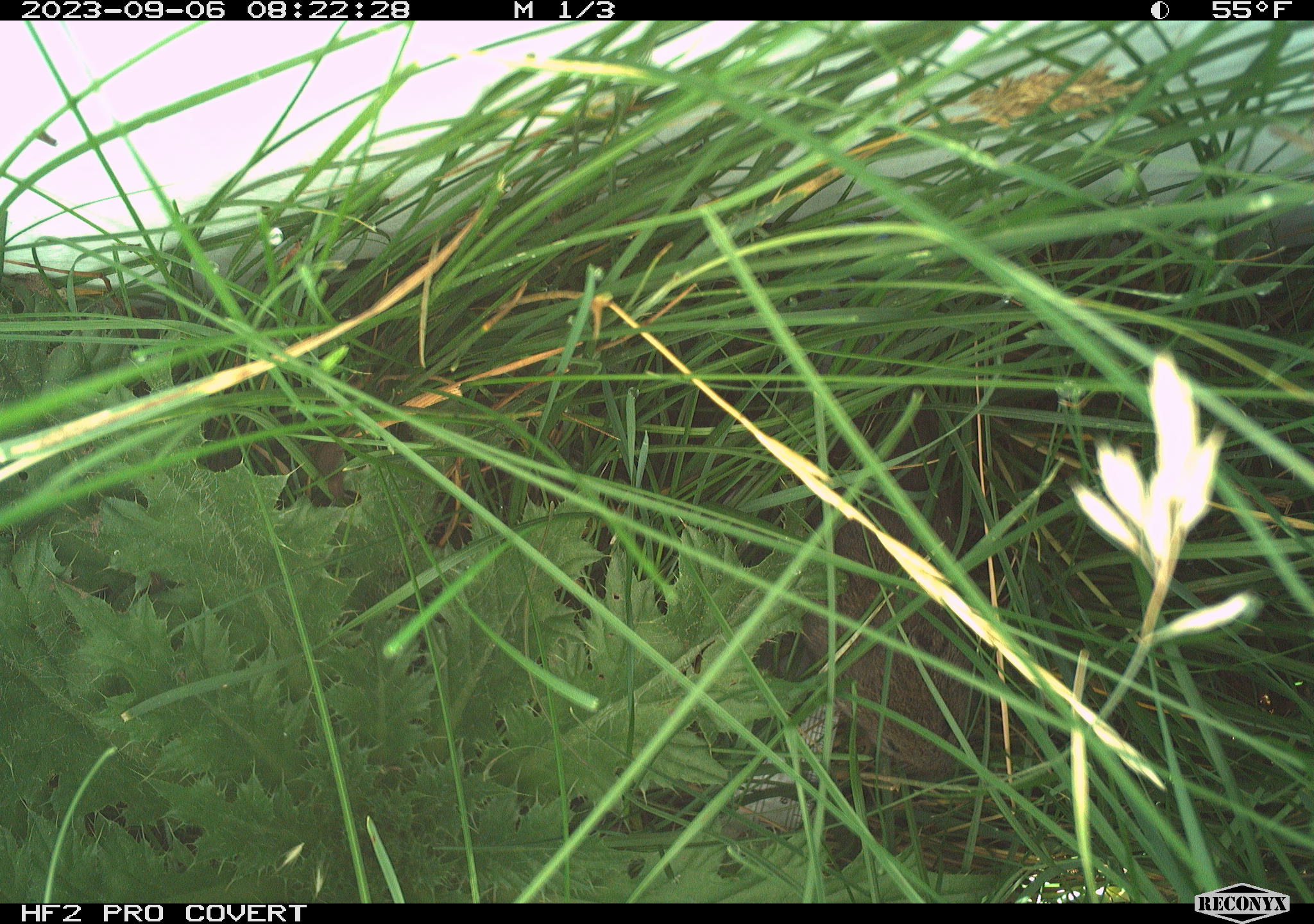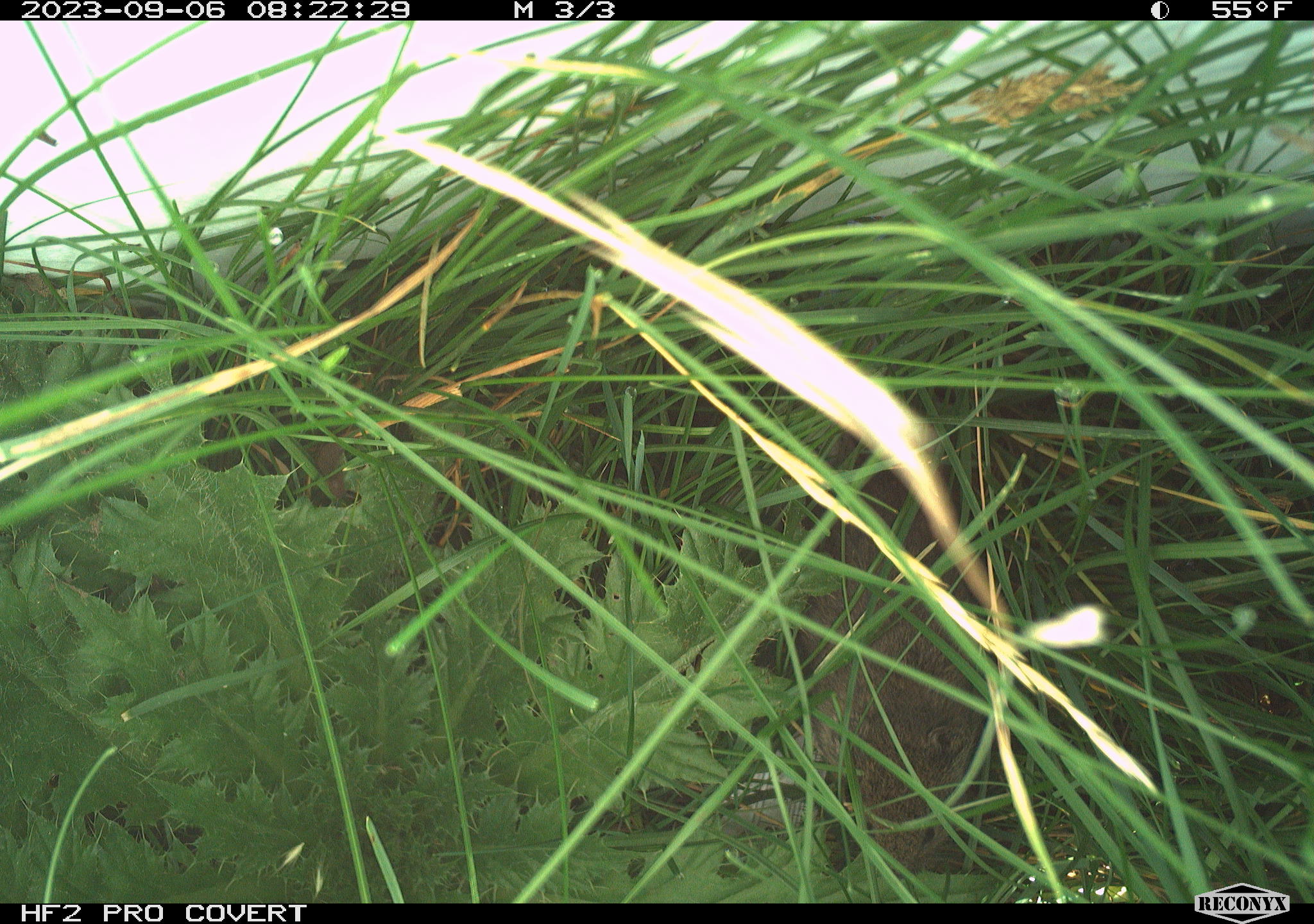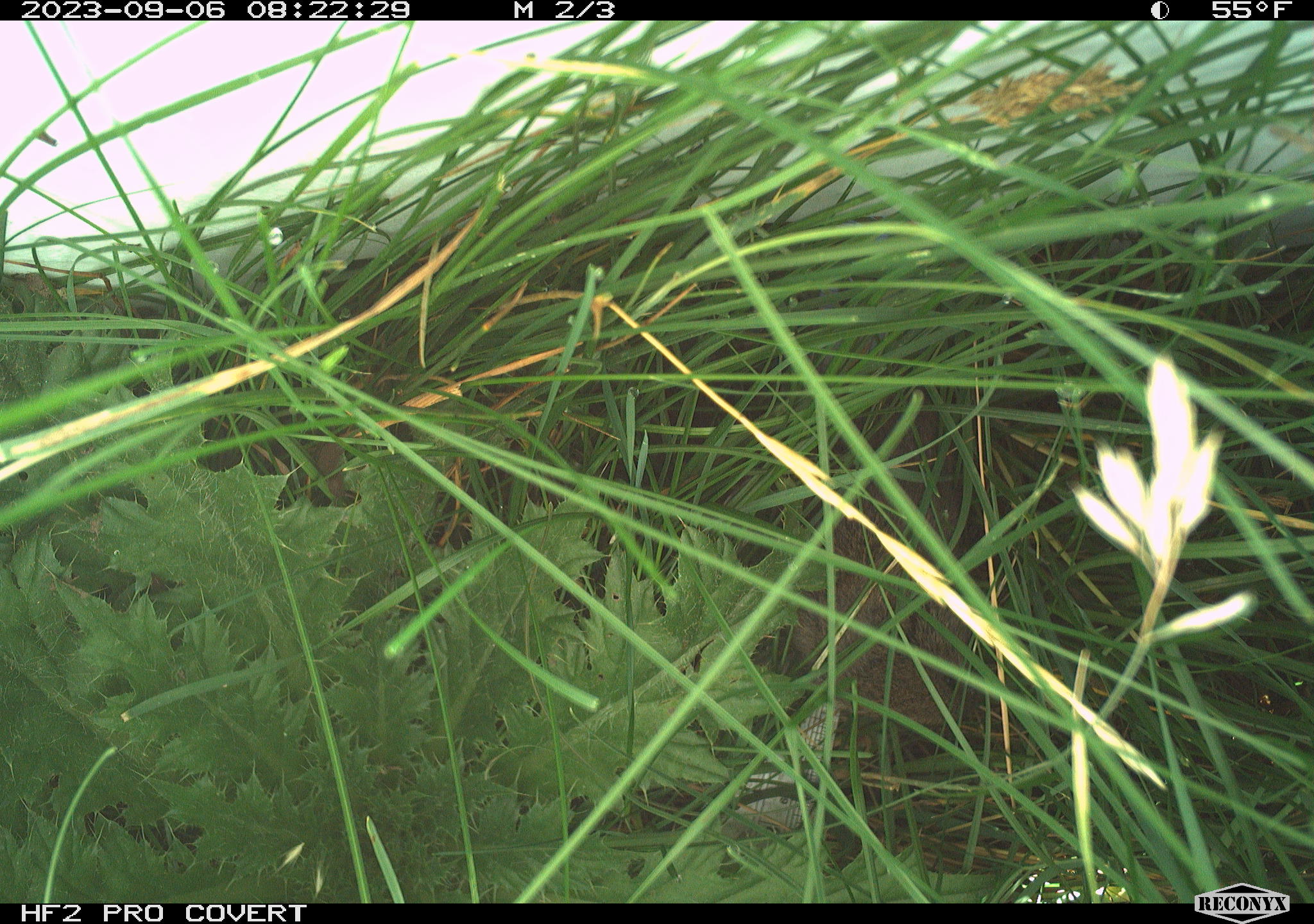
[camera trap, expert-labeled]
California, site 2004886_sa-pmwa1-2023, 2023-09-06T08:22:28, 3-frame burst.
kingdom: Animalia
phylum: Chordata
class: Mammalia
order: Rodentia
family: Cricetidae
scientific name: Cricetidae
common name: hamsters, voles, lemmings, and allies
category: cricetidae family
Cricetidae family (hamsters, voles, lemmings, and allies) (Cricetidae).